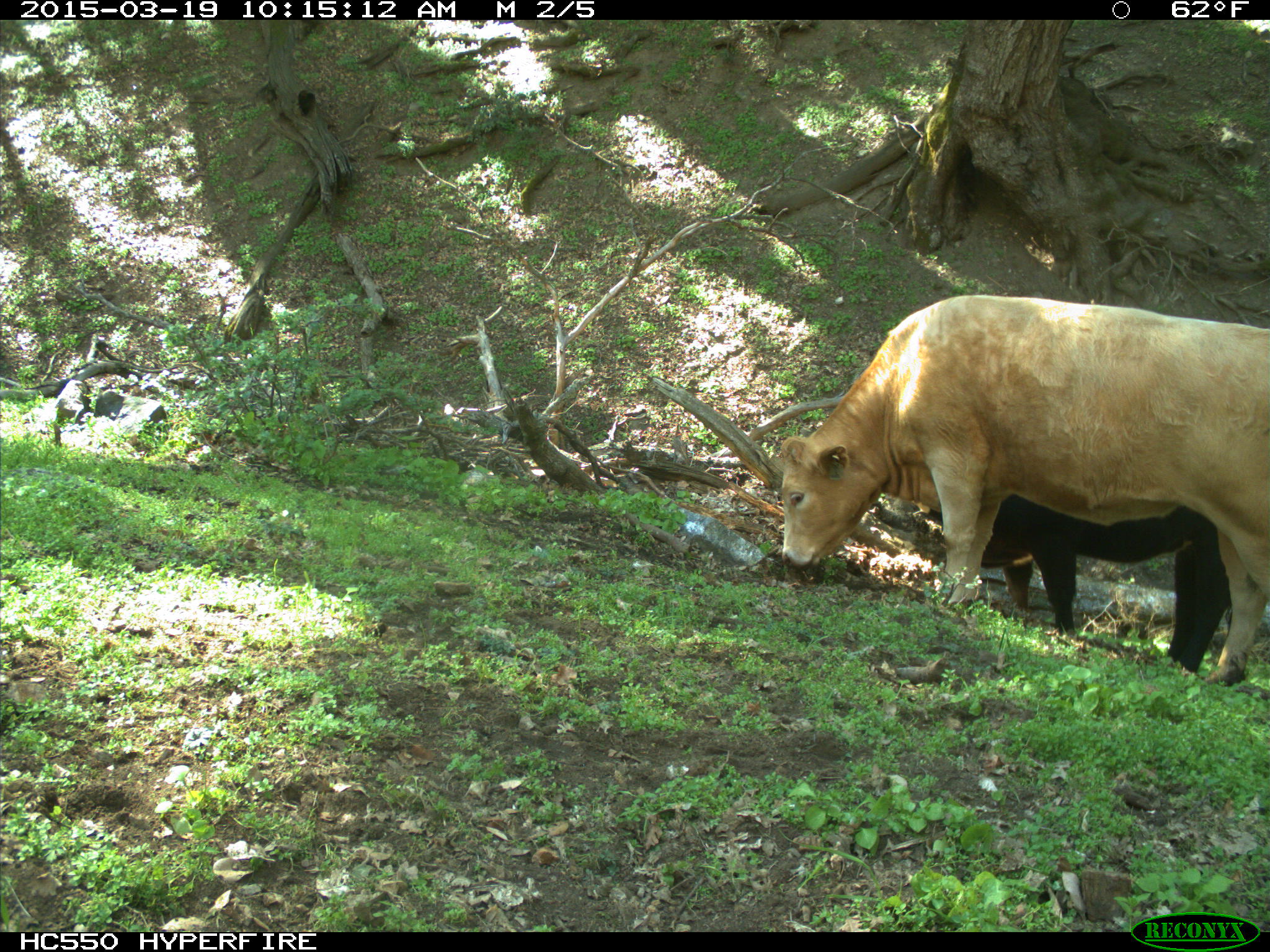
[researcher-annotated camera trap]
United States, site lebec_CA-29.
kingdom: Animalia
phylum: Chordata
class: Mammalia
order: Artiodactyla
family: Bovidae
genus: Bos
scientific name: Bos taurus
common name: domestic cow